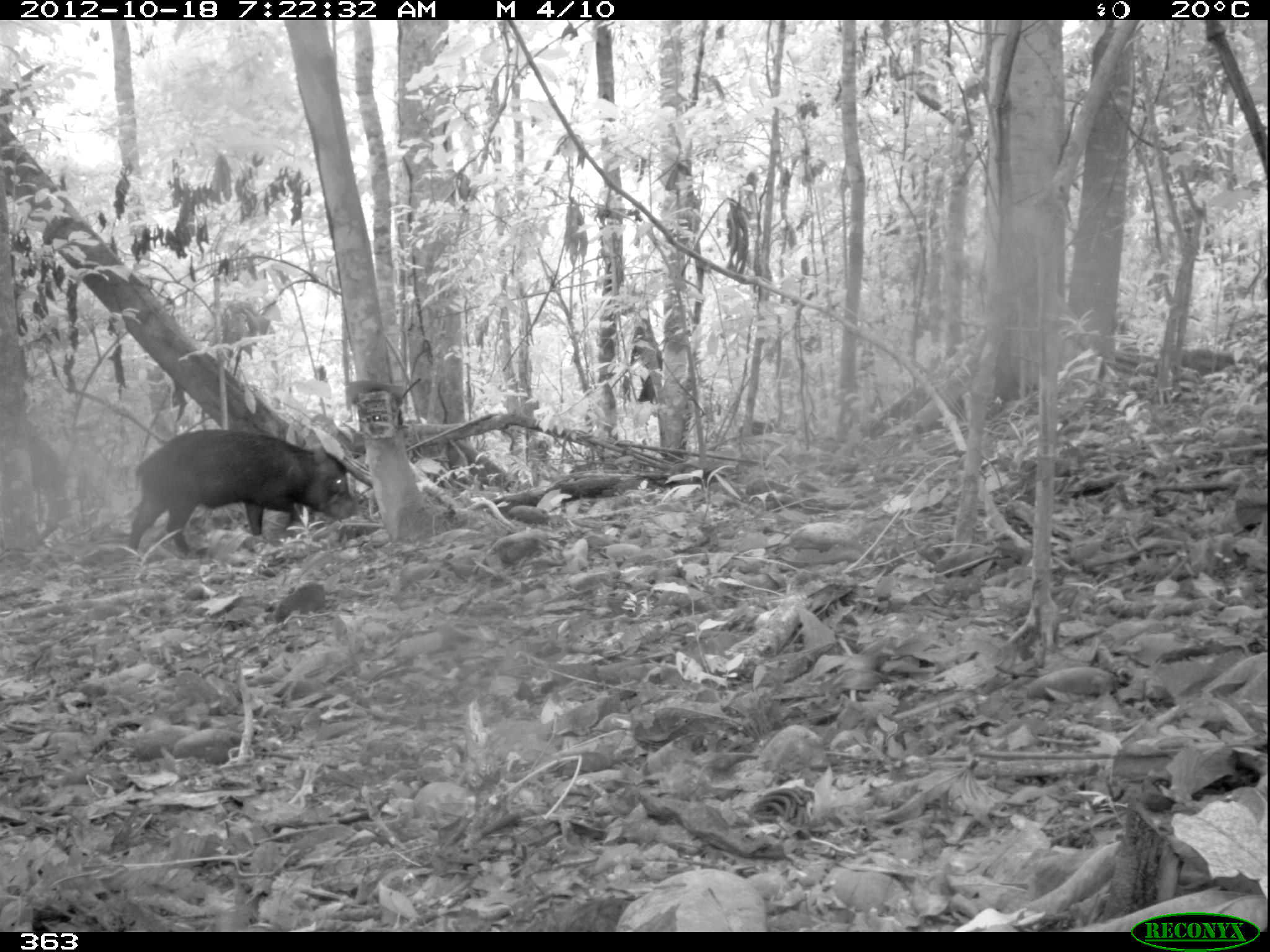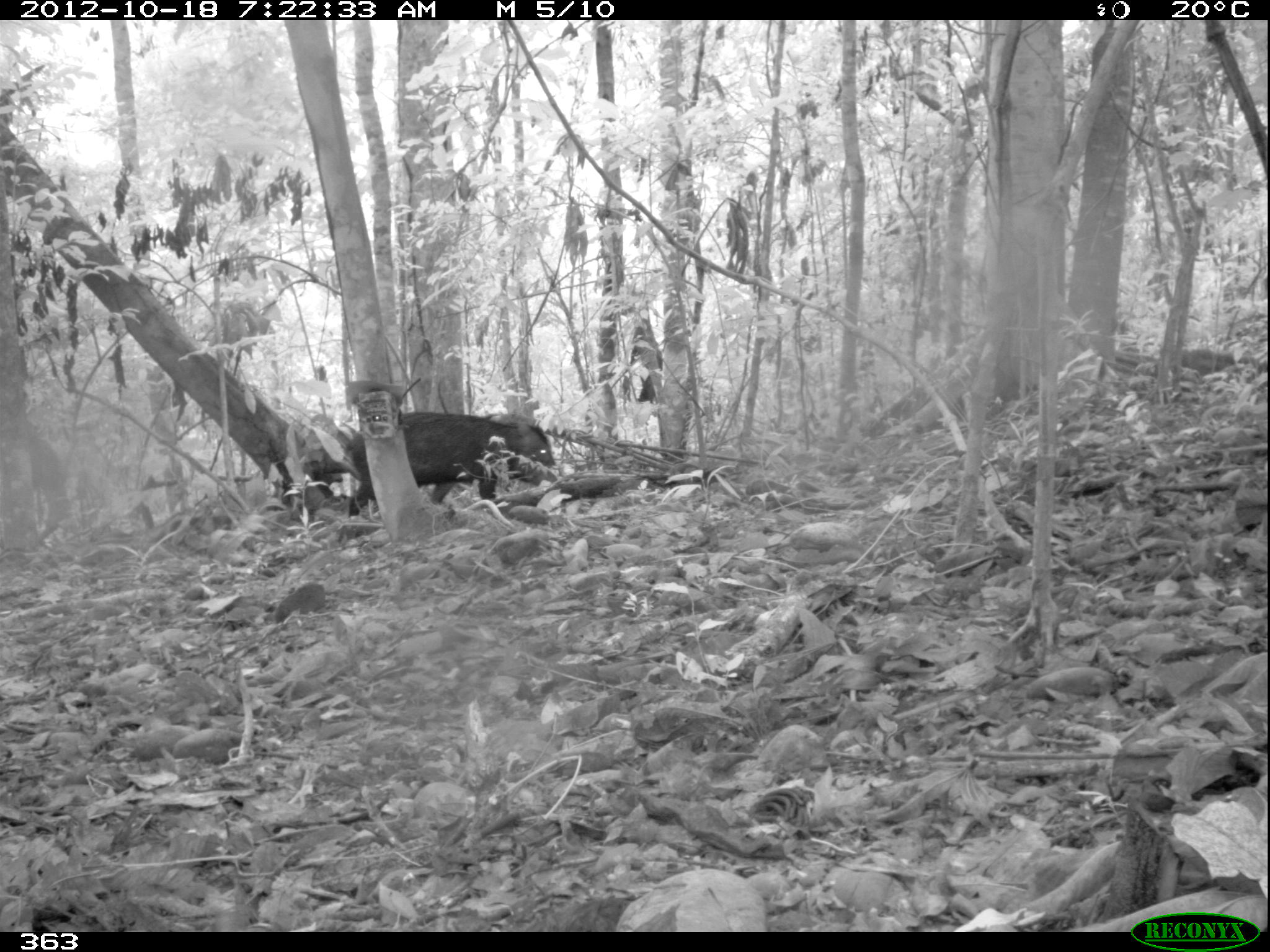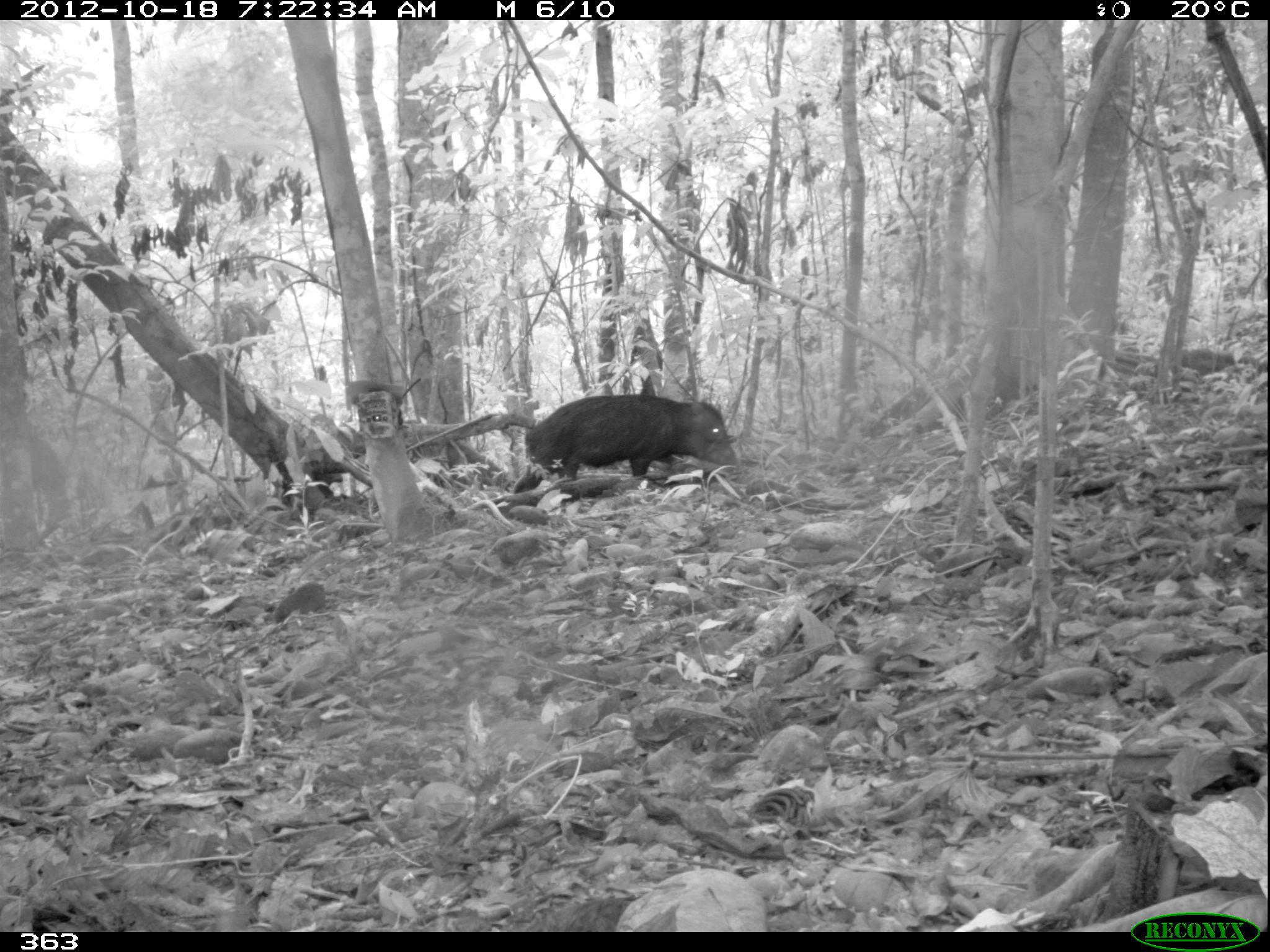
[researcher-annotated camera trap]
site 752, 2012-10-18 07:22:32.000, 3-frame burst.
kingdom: Animalia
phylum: Chordata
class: Mammalia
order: Artiodactyla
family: Tayassuidae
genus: Tayassu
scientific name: Tayassu pecari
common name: white-lipped peccary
Tayassu pecari (white-lipped peccary).